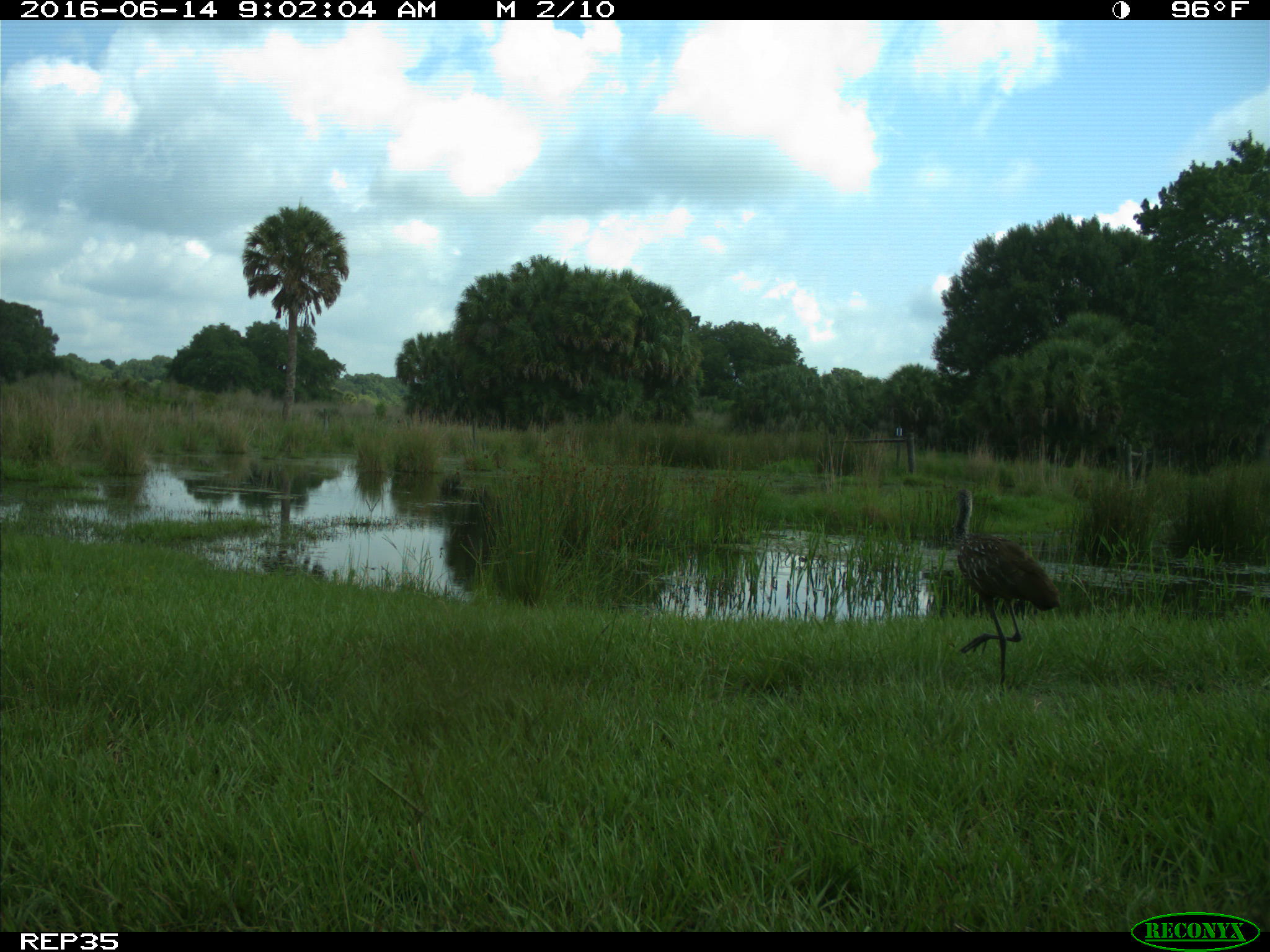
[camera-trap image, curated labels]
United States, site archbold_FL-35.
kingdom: Animalia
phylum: Chordata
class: Aves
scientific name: Aves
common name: birds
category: unidentified bird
Unidentified bird (birds) (Aves).